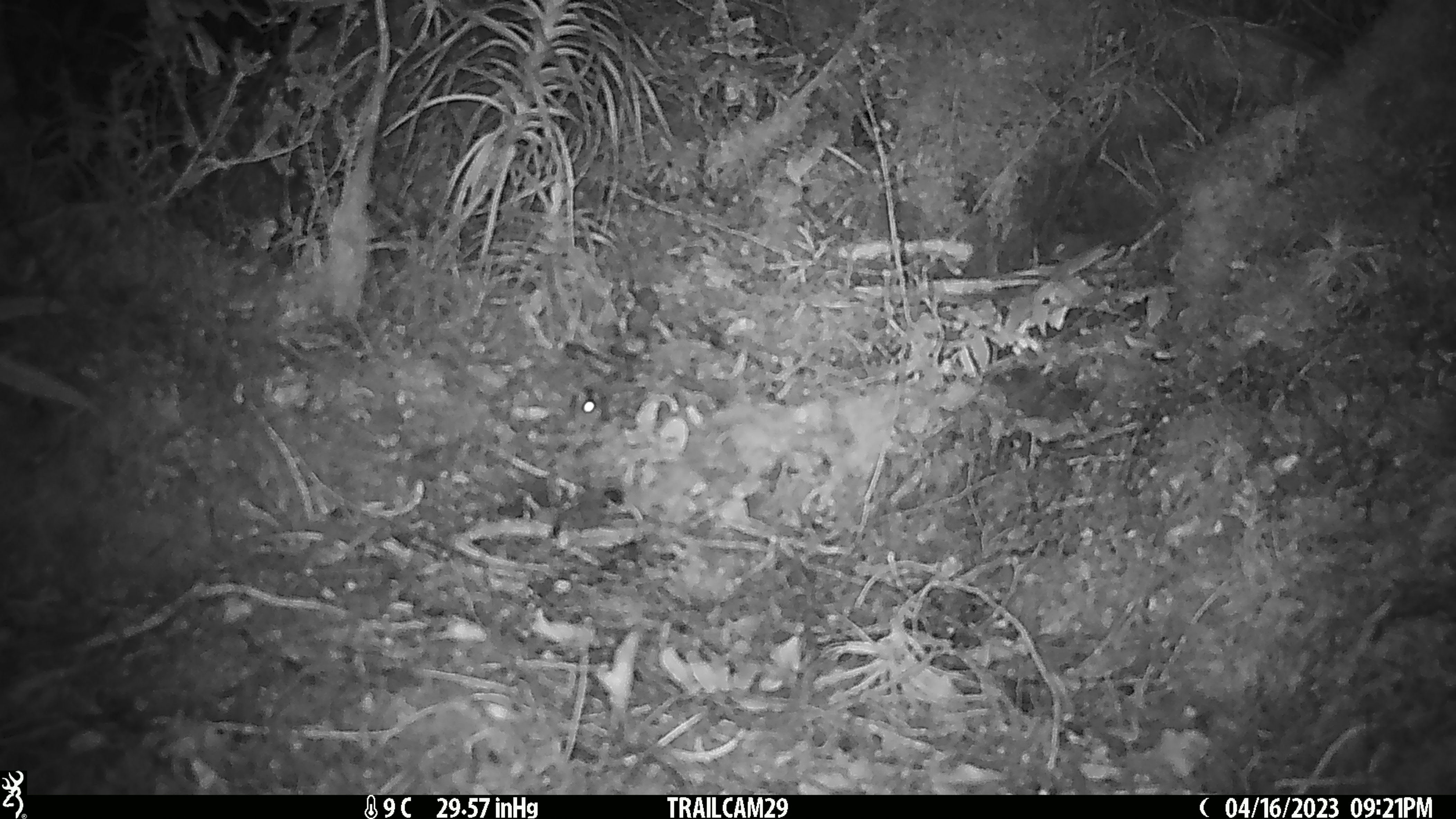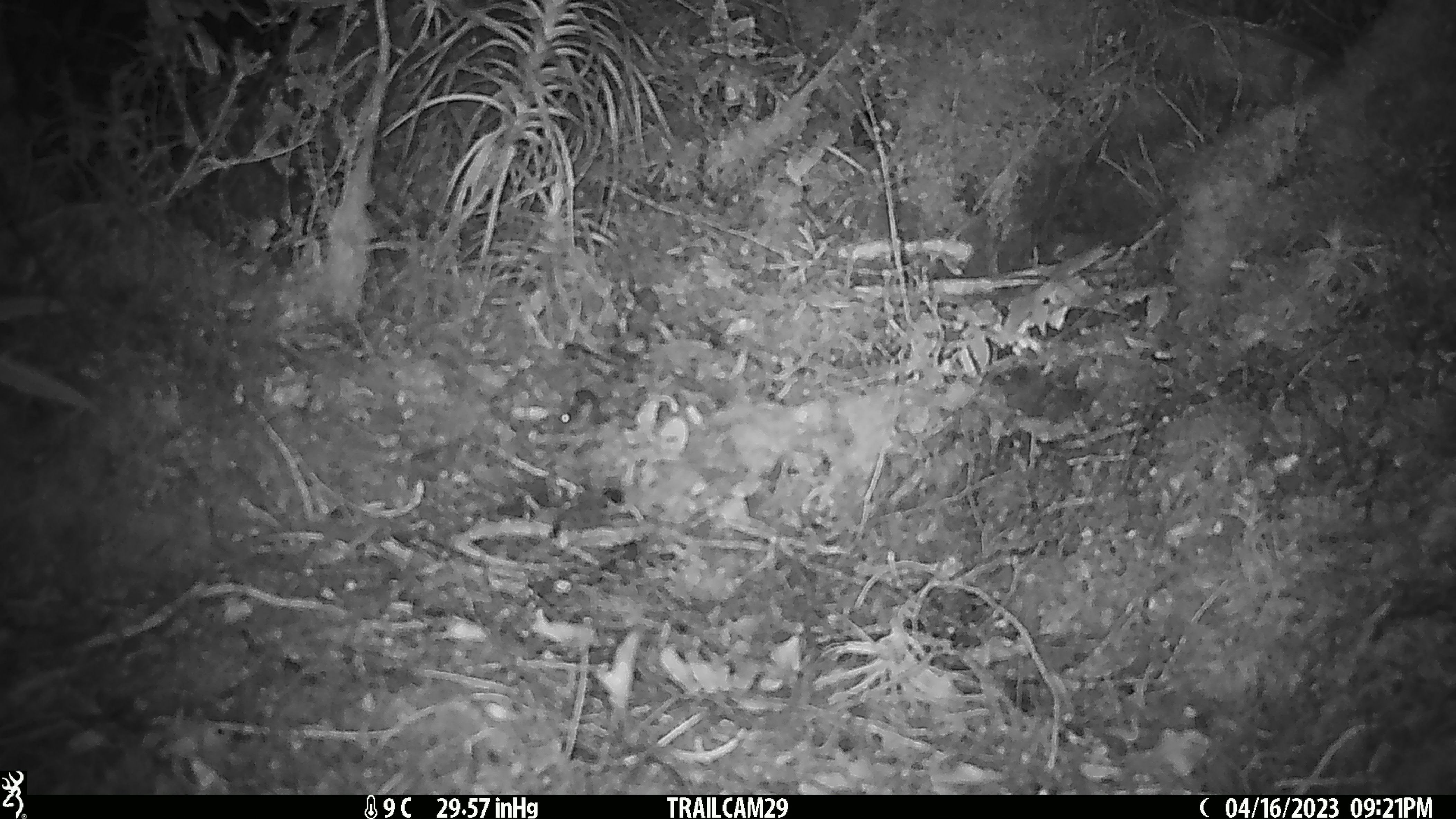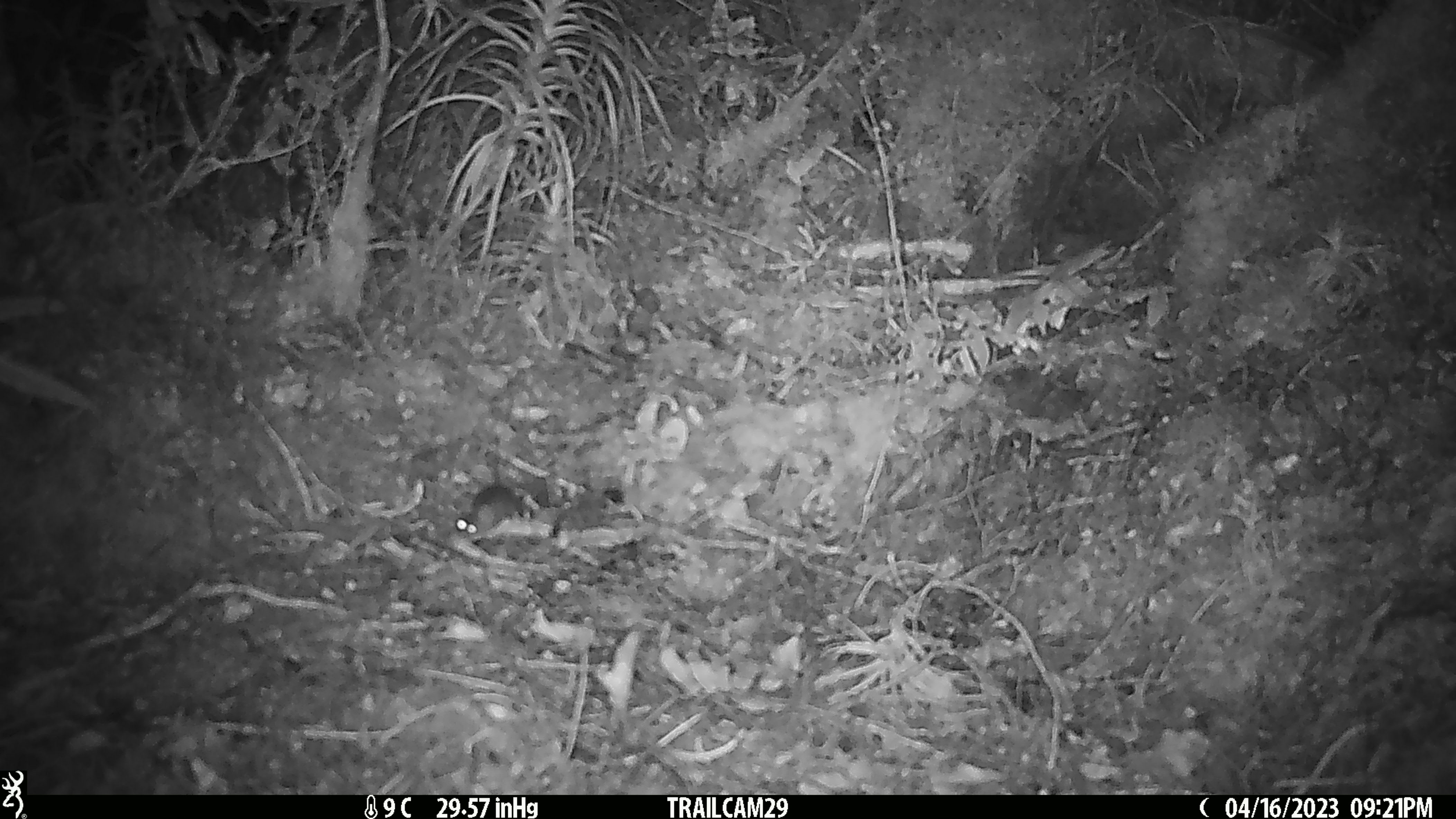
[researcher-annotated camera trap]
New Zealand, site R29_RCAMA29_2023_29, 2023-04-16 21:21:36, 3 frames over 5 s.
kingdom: Animalia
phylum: Chordata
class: Mammalia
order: Rodentia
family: Muridae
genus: Mus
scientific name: Mus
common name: mouse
Mouse (Mus).